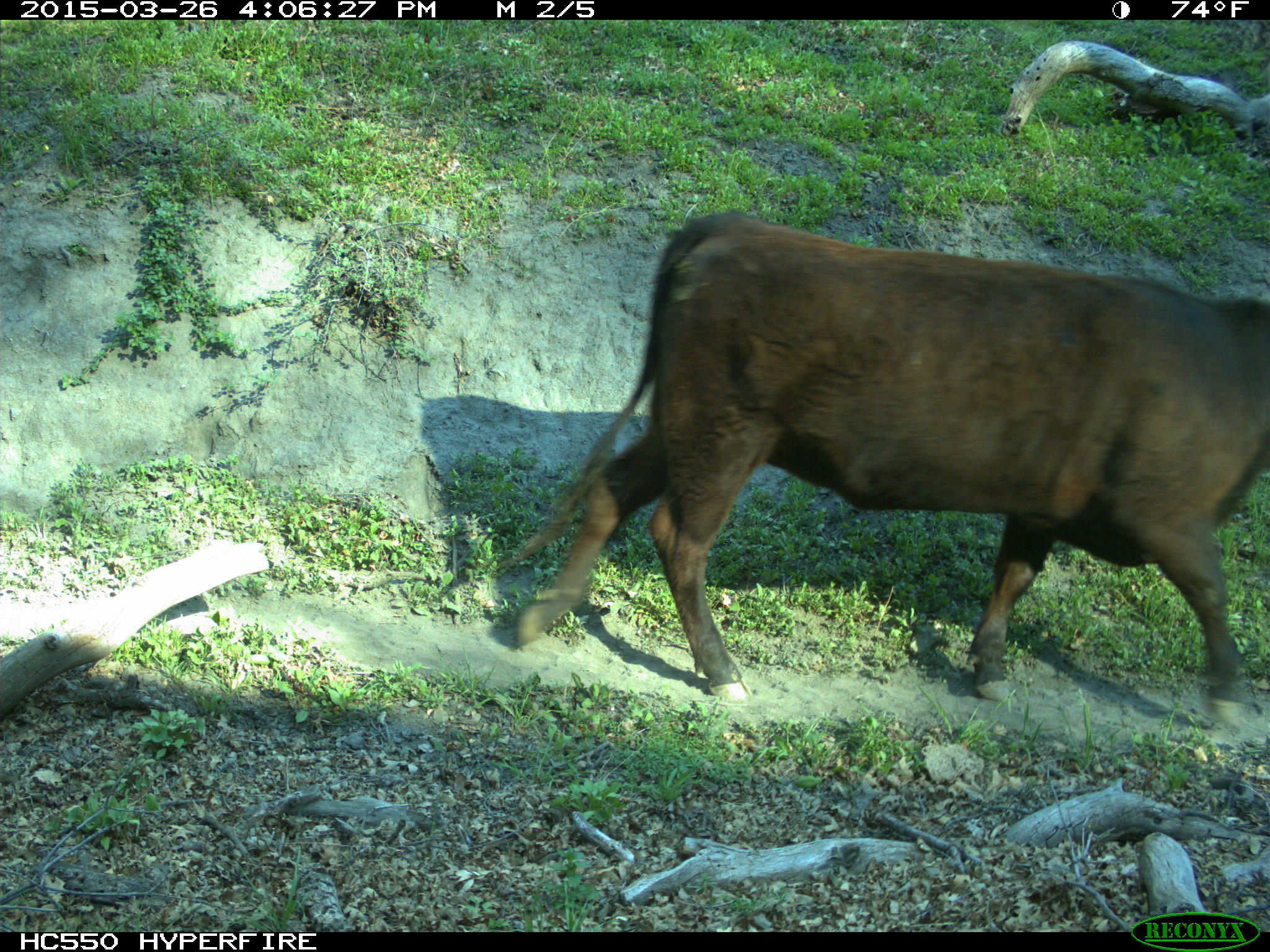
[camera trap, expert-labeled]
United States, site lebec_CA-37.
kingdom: Animalia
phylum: Chordata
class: Mammalia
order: Artiodactyla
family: Bovidae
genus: Bos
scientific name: Bos taurus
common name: domestic cow